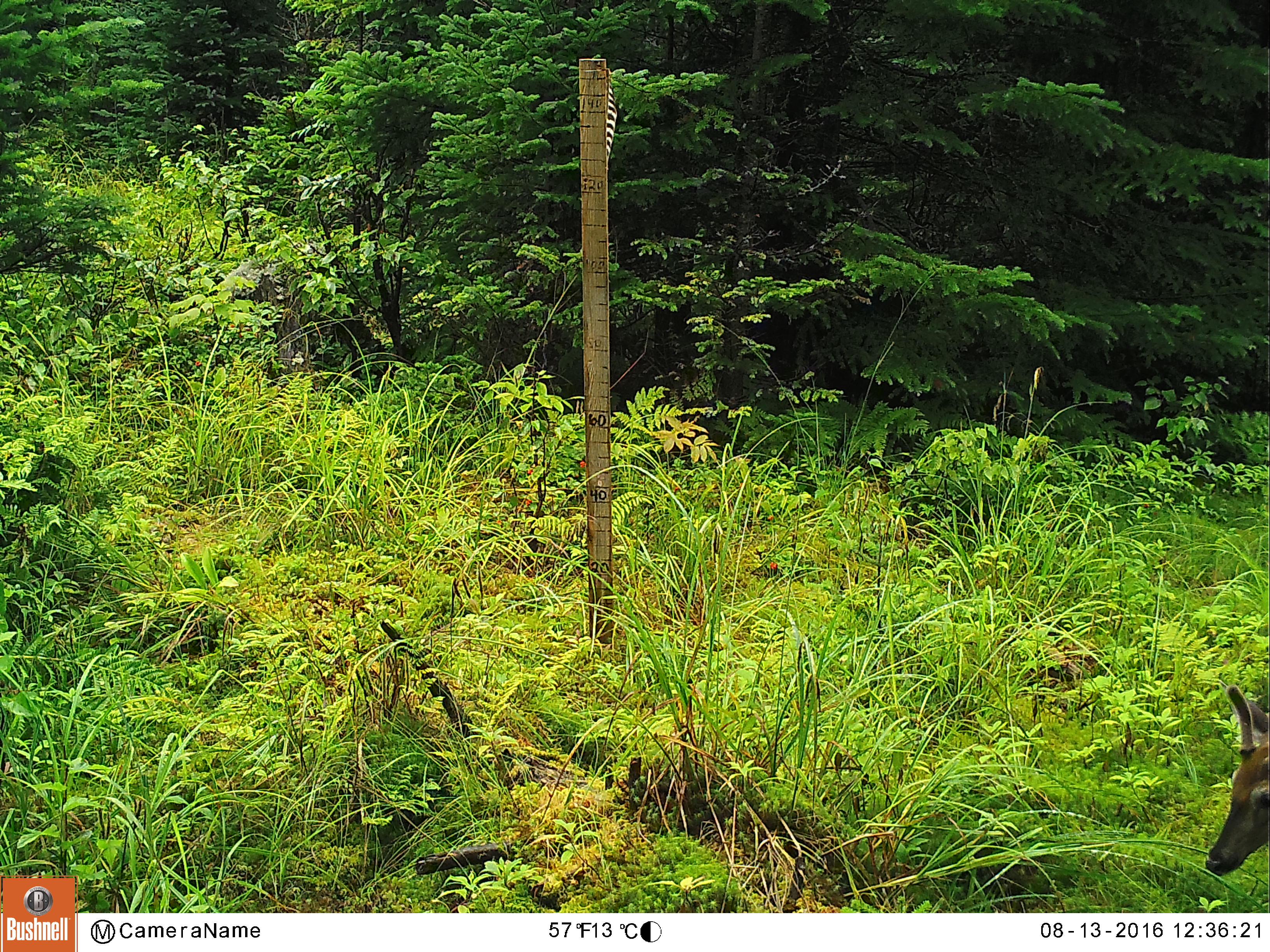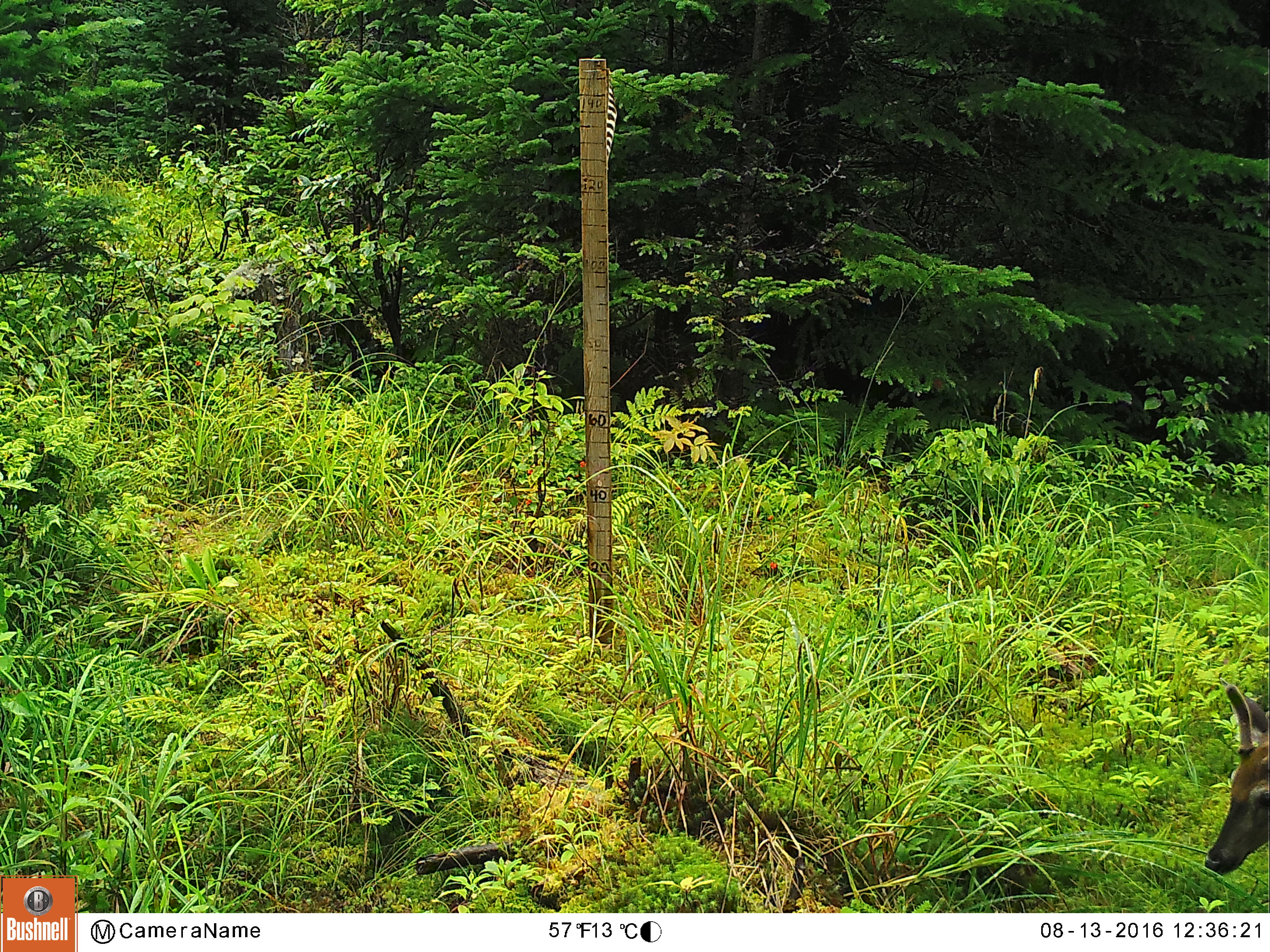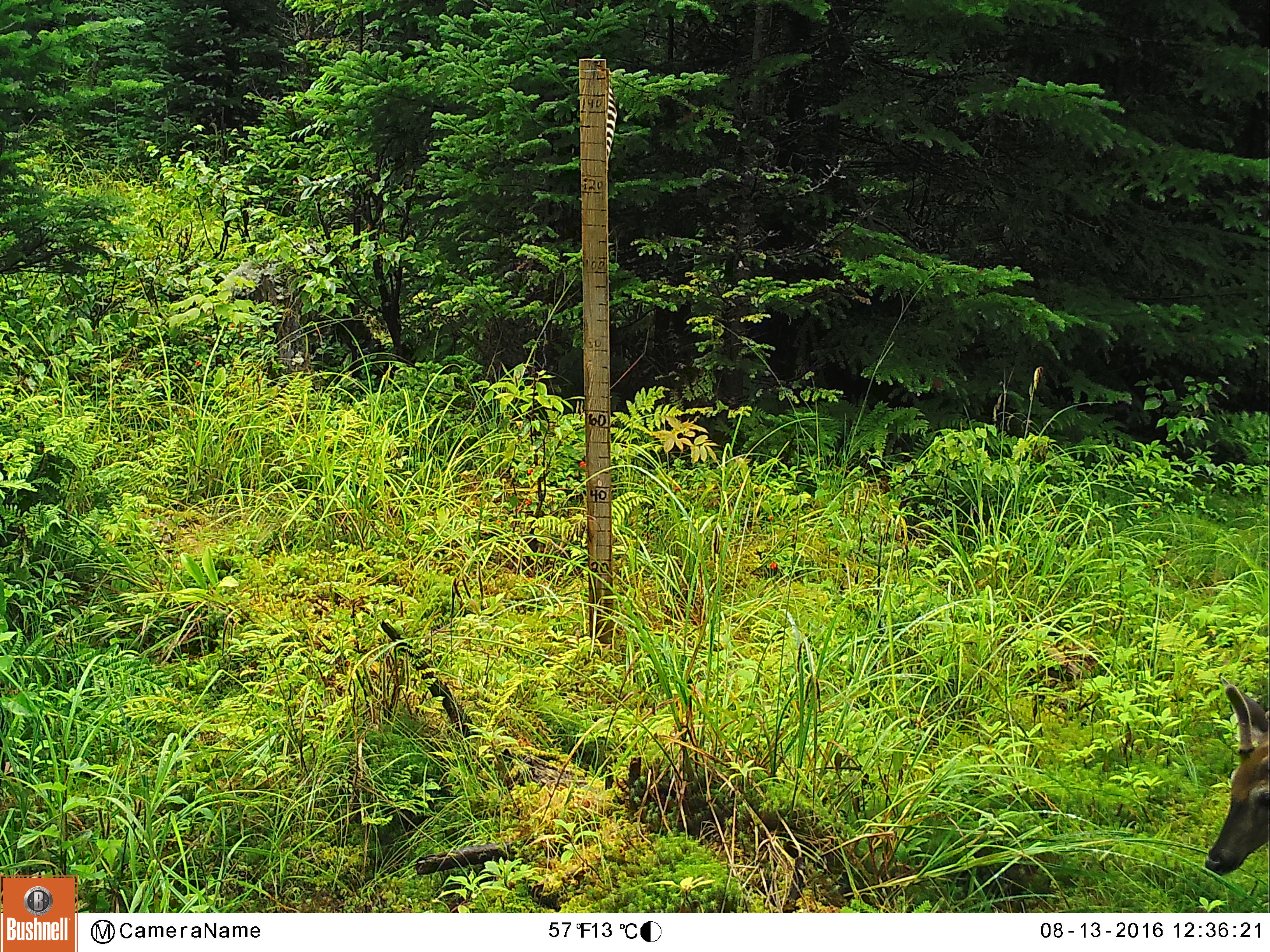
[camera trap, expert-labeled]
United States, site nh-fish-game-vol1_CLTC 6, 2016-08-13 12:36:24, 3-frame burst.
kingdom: Animalia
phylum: Chordata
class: Mammalia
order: Artiodactyla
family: Cervidae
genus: Odocoileus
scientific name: Odocoileus virginianus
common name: white-tailed deer